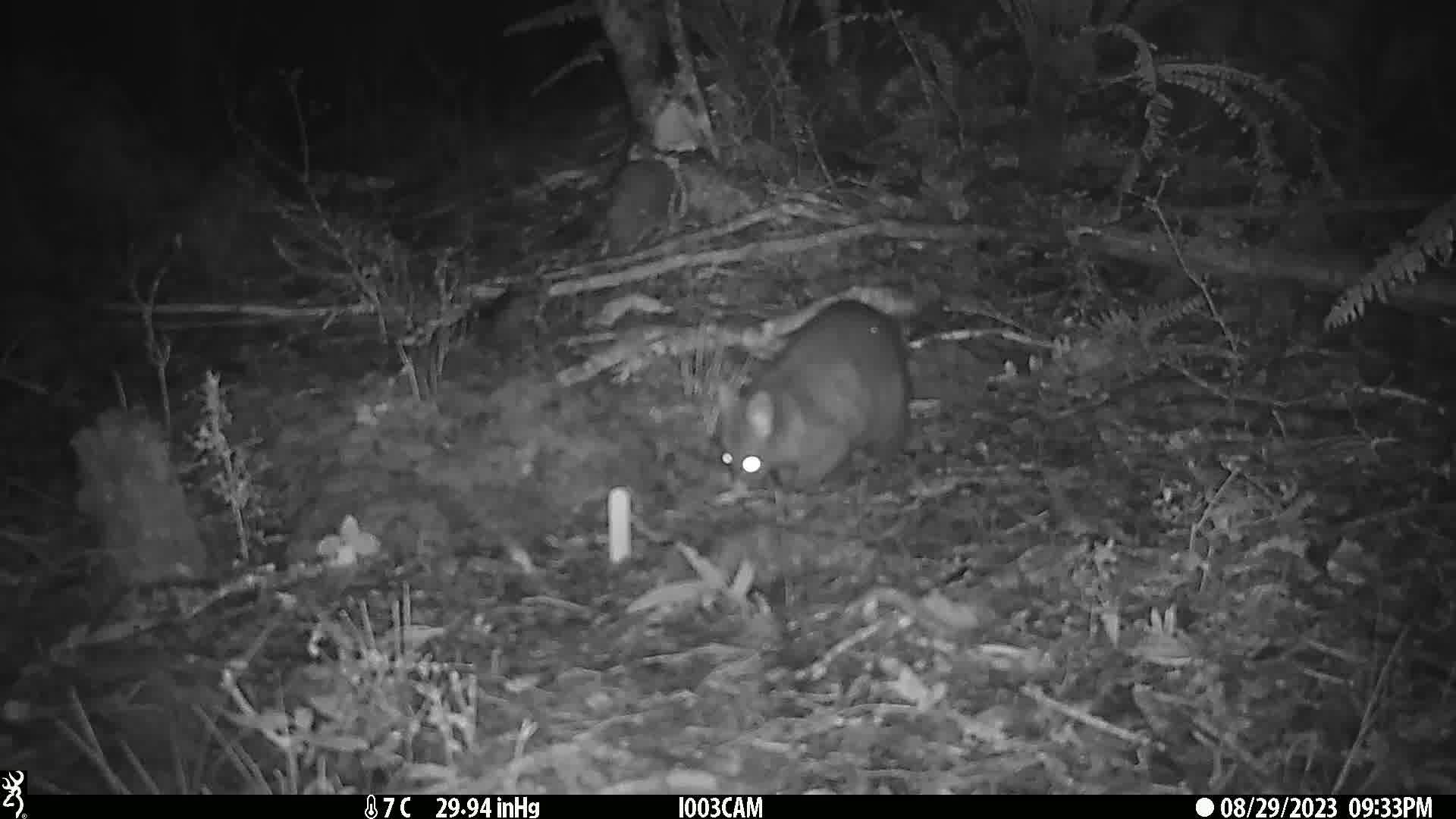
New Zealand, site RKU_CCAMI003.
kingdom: Animalia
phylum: Chordata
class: Mammalia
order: Diprotodontia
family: Phalangeridae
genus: Trichosurus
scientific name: Trichosurus vulpecula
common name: common brushtail possum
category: possum